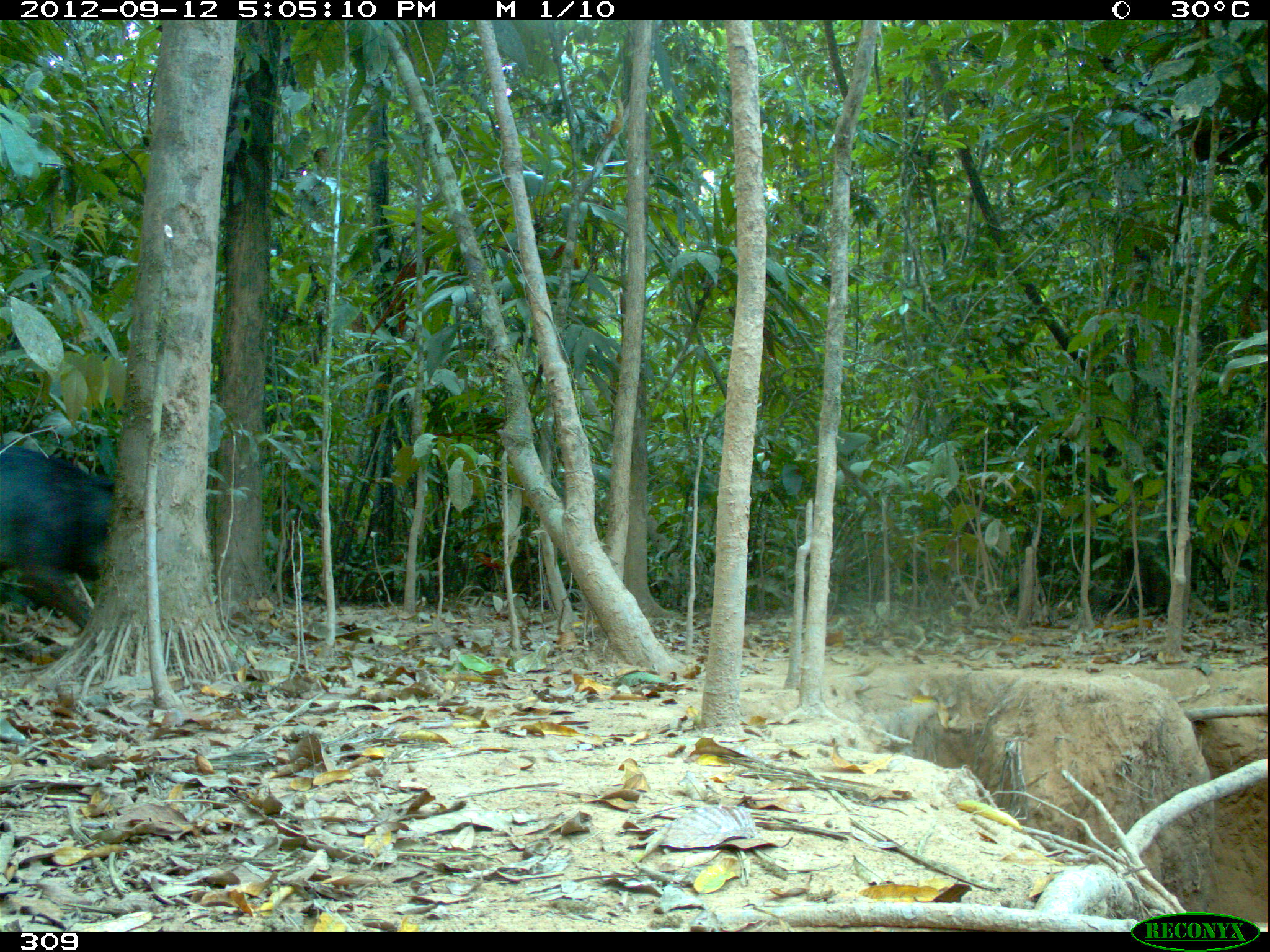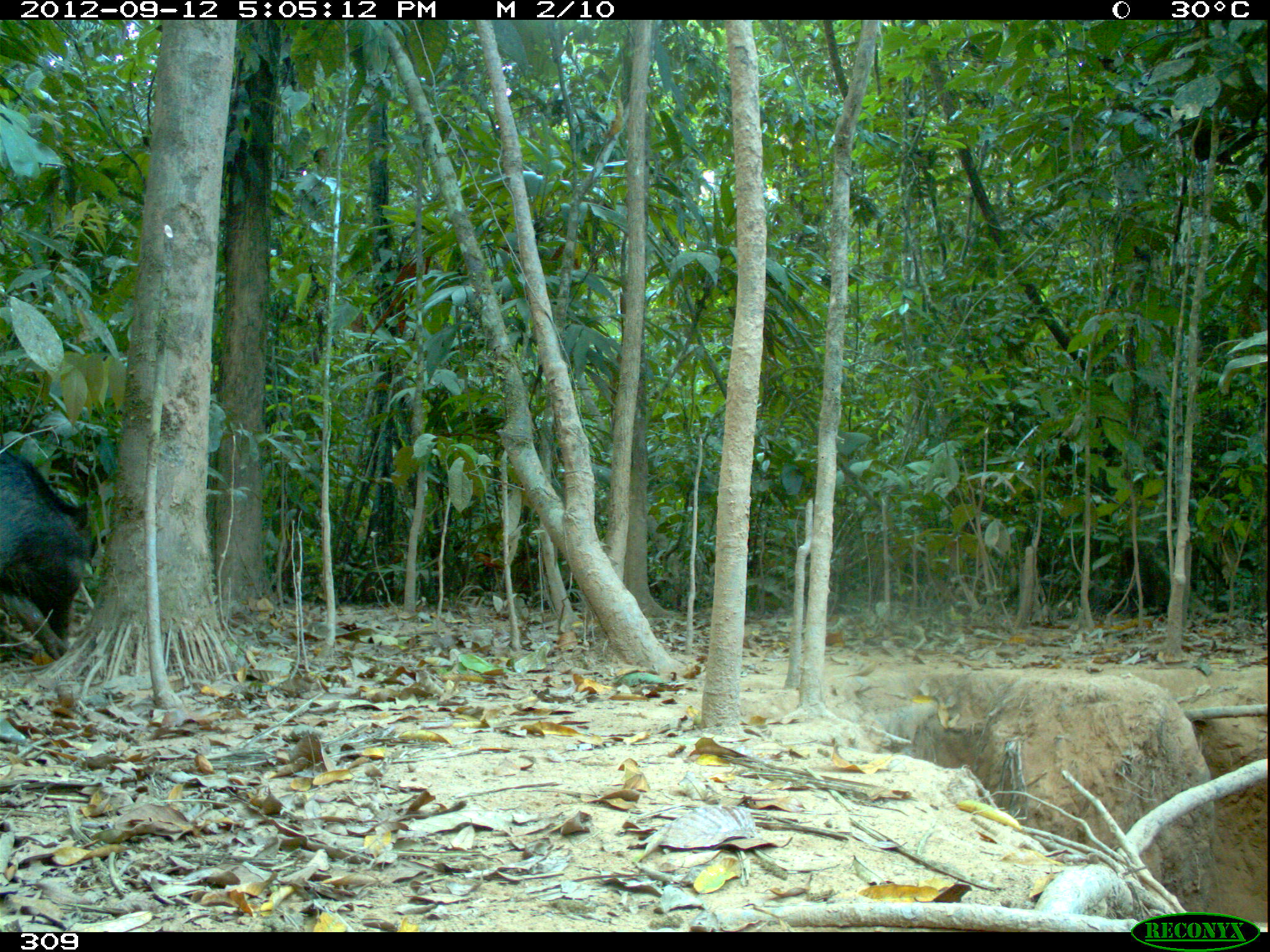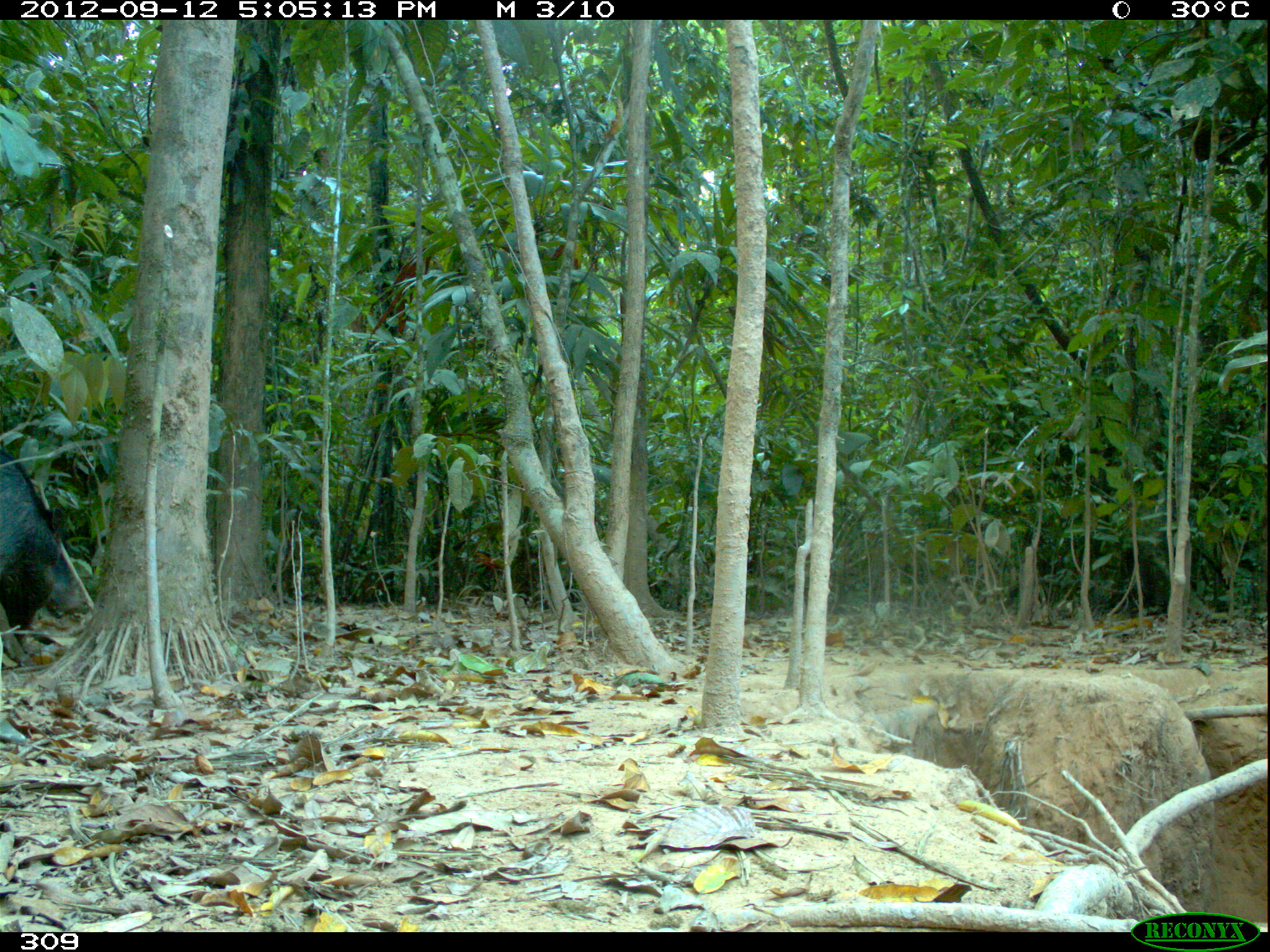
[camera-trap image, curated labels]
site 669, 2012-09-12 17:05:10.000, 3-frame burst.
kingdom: Animalia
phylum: Chordata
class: Mammalia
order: Artiodactyla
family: Tayassuidae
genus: Tayassu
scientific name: Tayassu pecari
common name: white-lipped peccary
Tayassu pecari (white-lipped peccary).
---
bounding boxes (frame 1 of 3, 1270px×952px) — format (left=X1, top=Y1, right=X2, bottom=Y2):
tayassu pecari: (left=0, top=444, right=117, bottom=634)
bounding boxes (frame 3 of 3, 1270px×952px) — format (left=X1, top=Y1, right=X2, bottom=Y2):
tayassu pecari: (left=0, top=450, right=89, bottom=654)